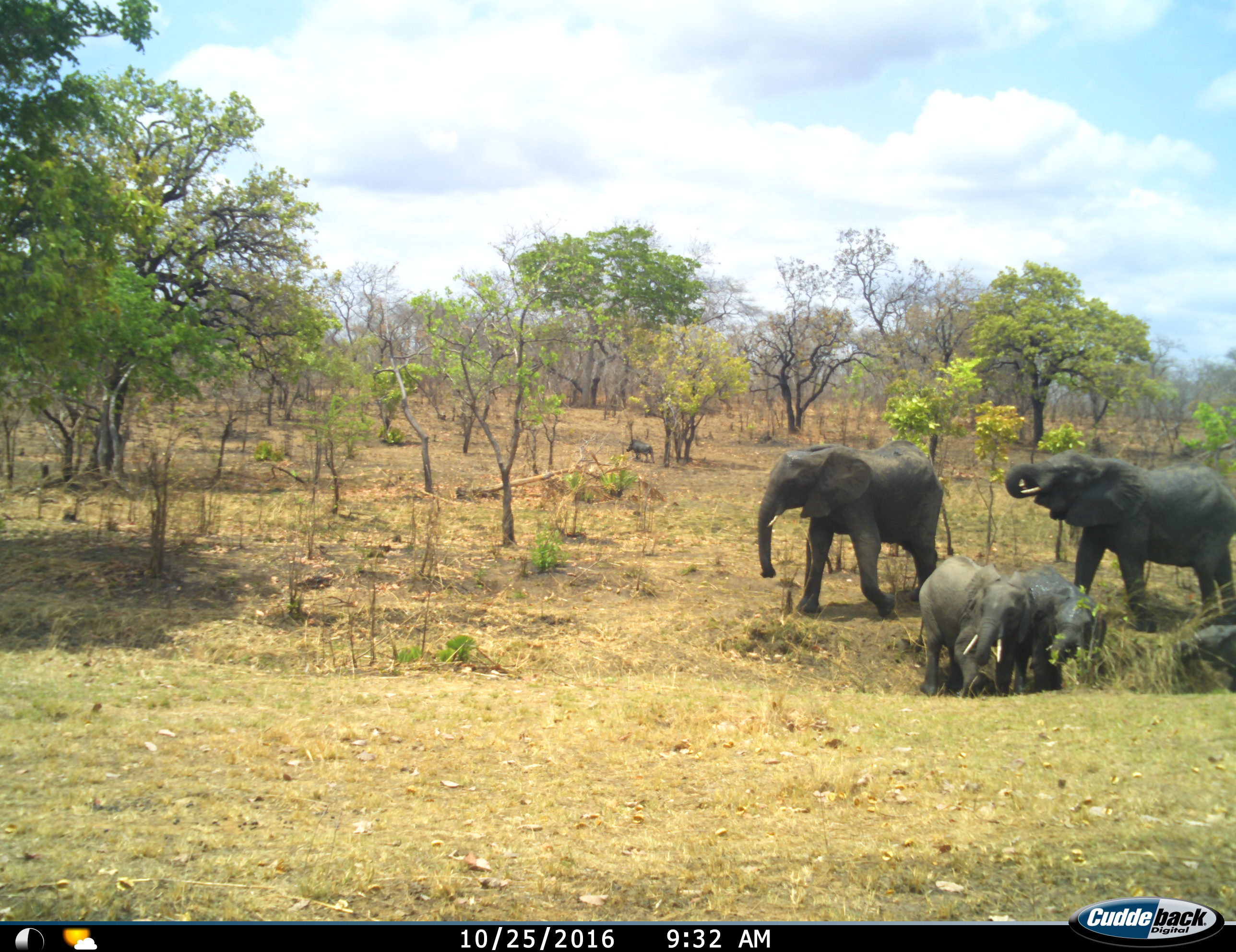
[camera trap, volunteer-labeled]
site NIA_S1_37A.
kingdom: Animalia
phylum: Chordata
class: Mammalia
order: Proboscidea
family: Elephantidae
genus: Loxodonta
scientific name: Loxodonta africana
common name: african bush elephant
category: elephant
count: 5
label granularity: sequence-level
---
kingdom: Animalia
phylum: Chordata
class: Mammalia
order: Artiodactyla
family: Suidae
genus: Phacochoerus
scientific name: Phacochoerus africanus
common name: warthog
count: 1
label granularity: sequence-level